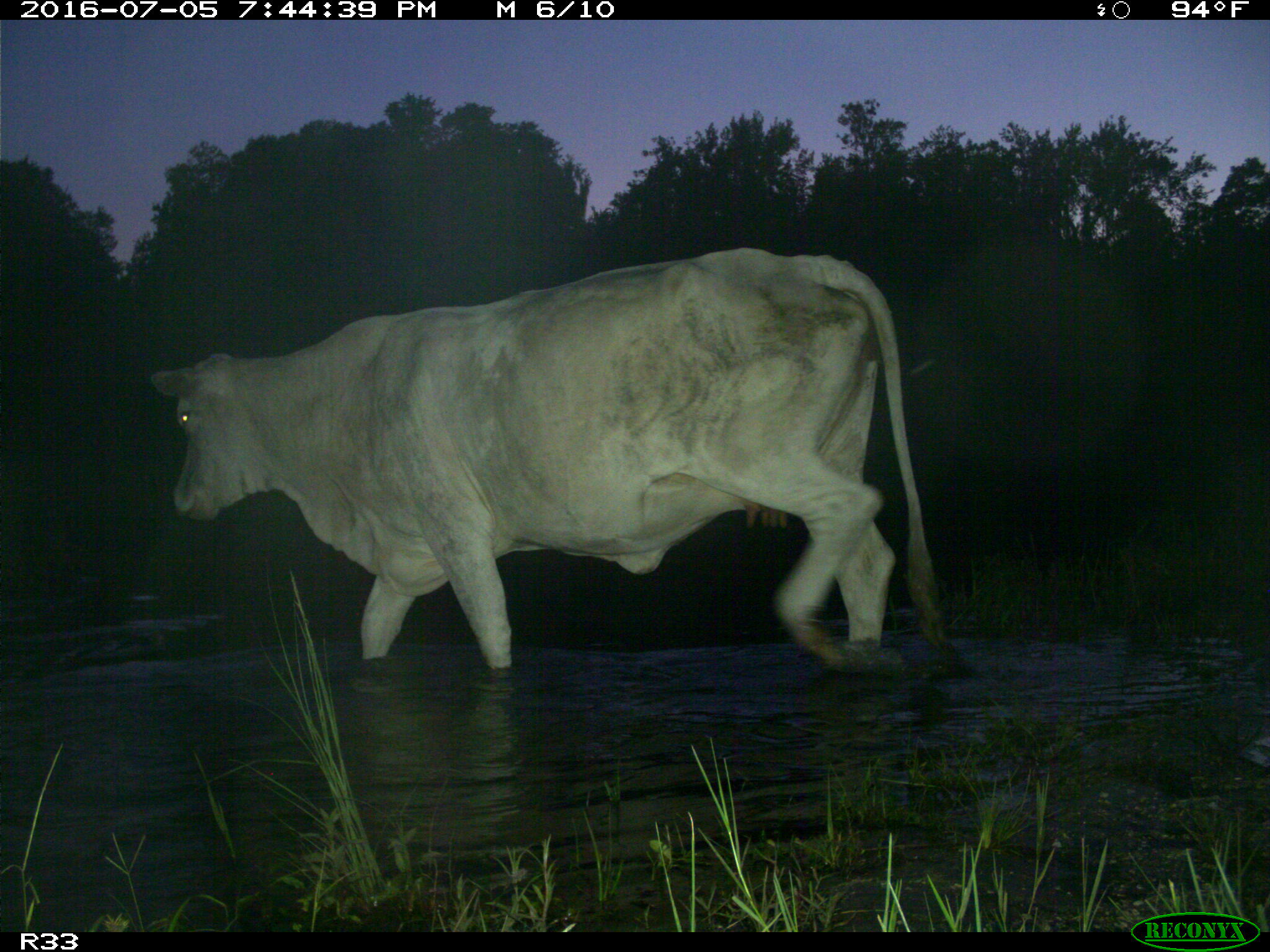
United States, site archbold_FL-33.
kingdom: Animalia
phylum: Chordata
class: Mammalia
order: Artiodactyla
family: Bovidae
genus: Bos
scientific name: Bos taurus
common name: domestic cow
Bos taurus (domestic cow).